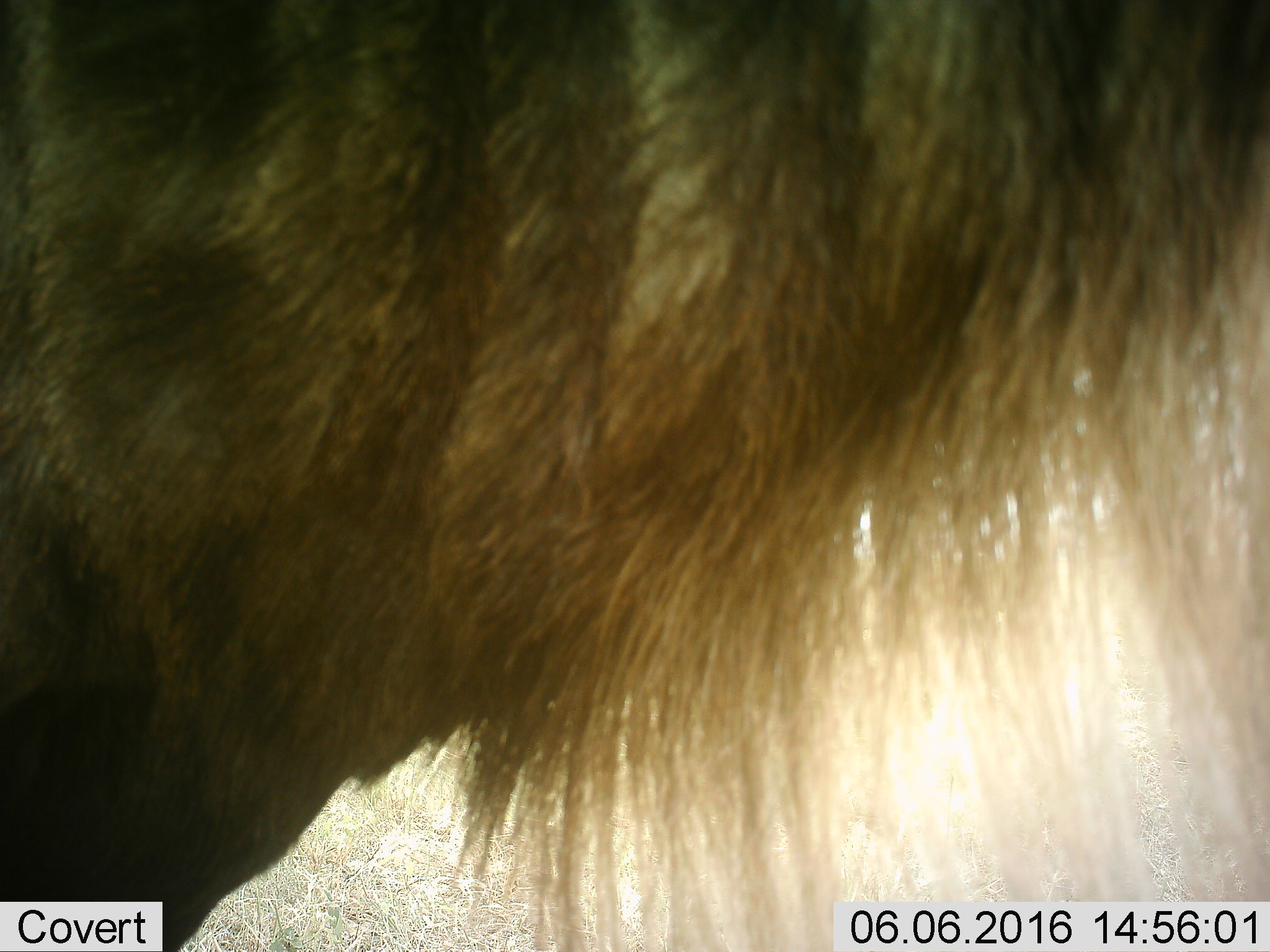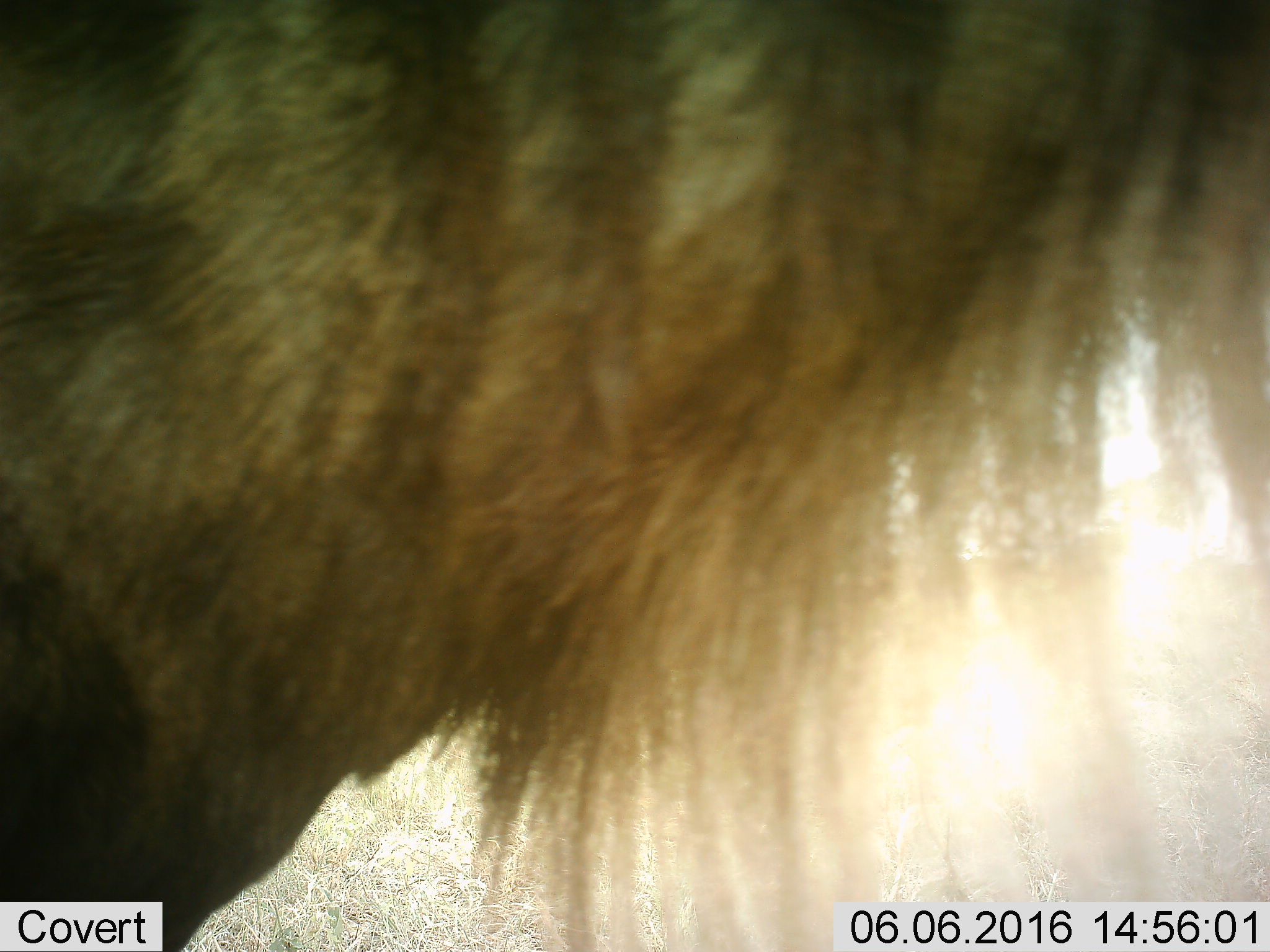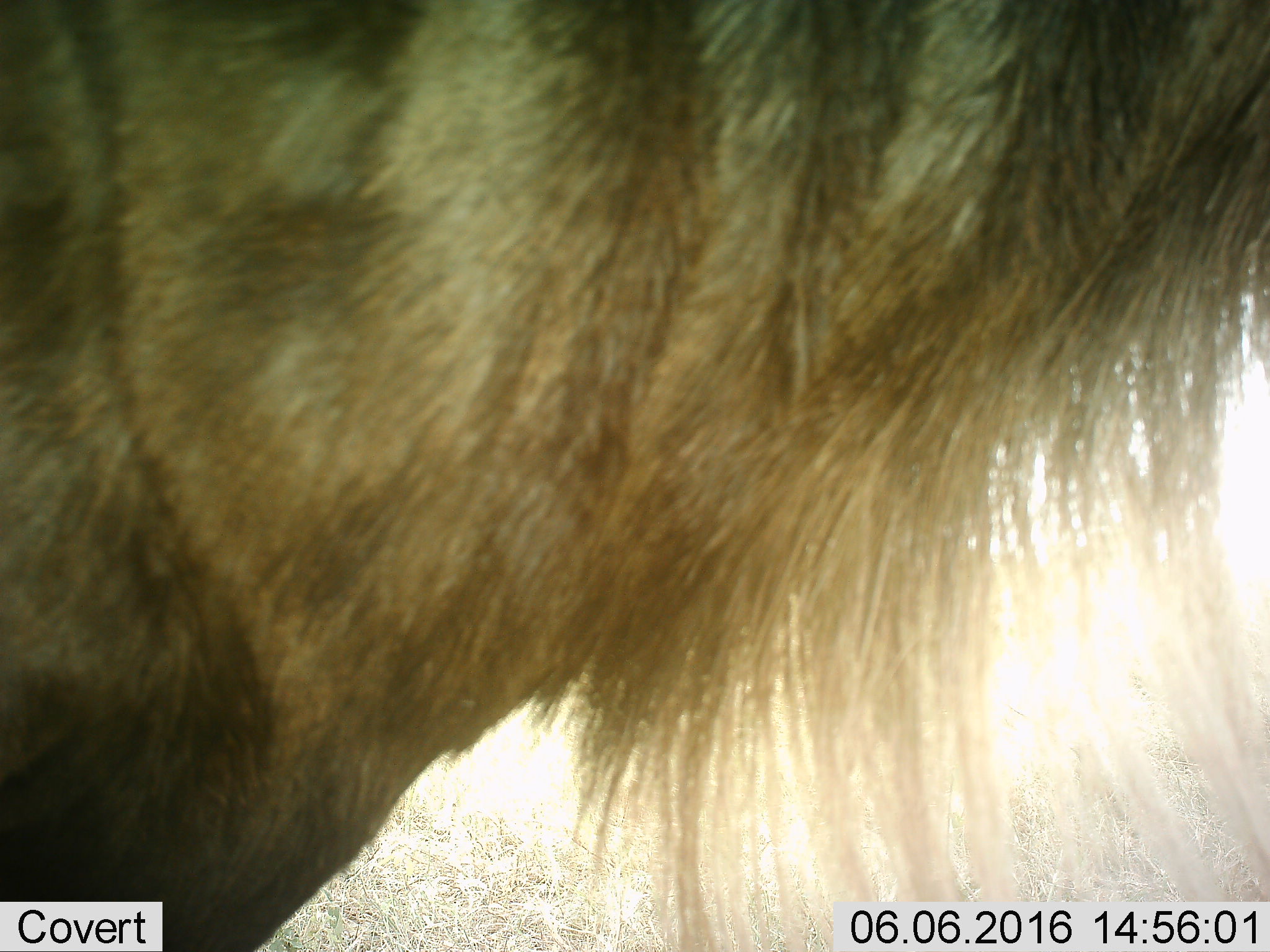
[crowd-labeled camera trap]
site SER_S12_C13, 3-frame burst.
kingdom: Animalia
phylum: Chordata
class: Mammalia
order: Artiodactyla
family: Bovidae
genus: Connochaetes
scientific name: Connochaetes taurinus taurinus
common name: blue wildebeest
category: wildebeestblue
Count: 1.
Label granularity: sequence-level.